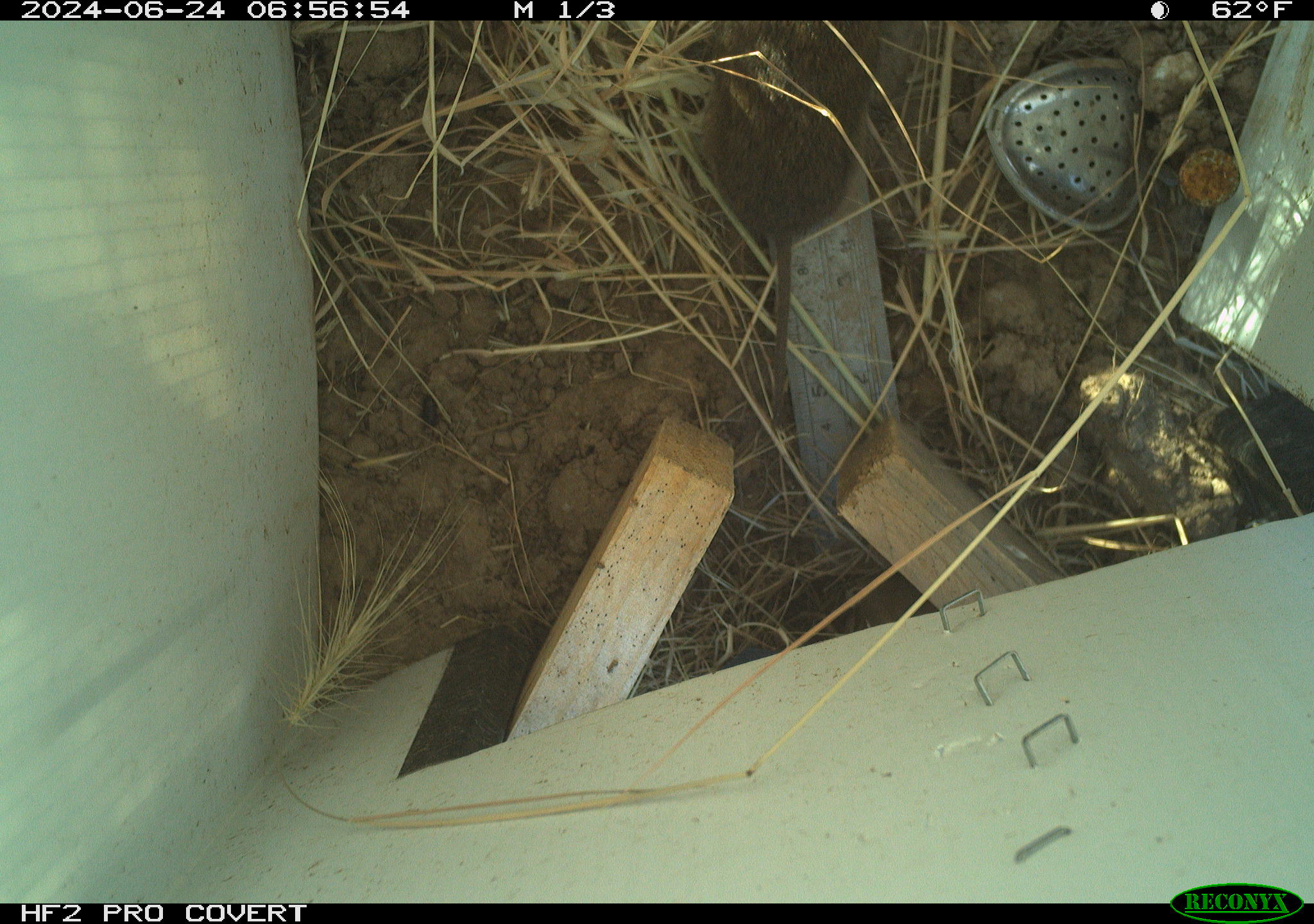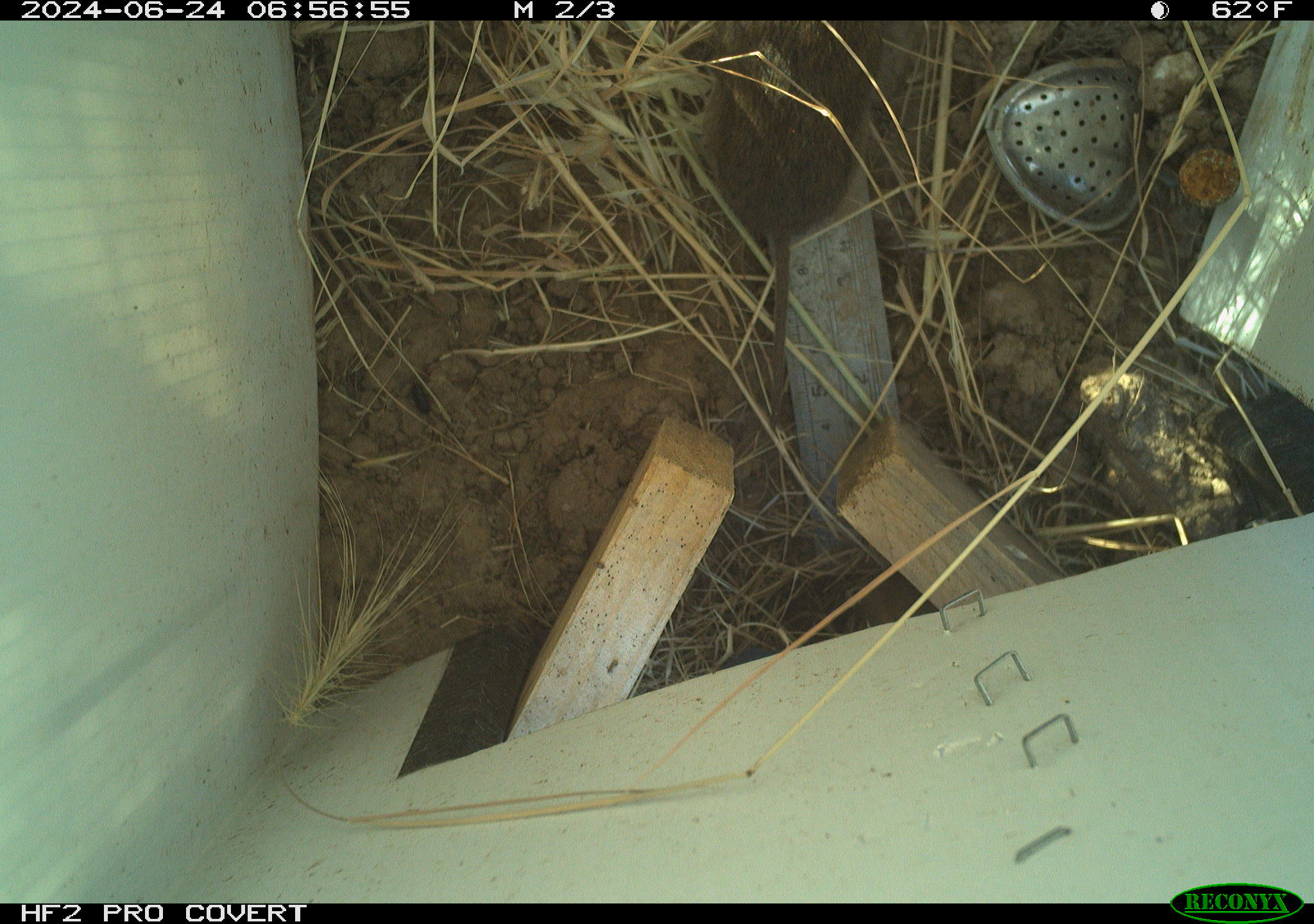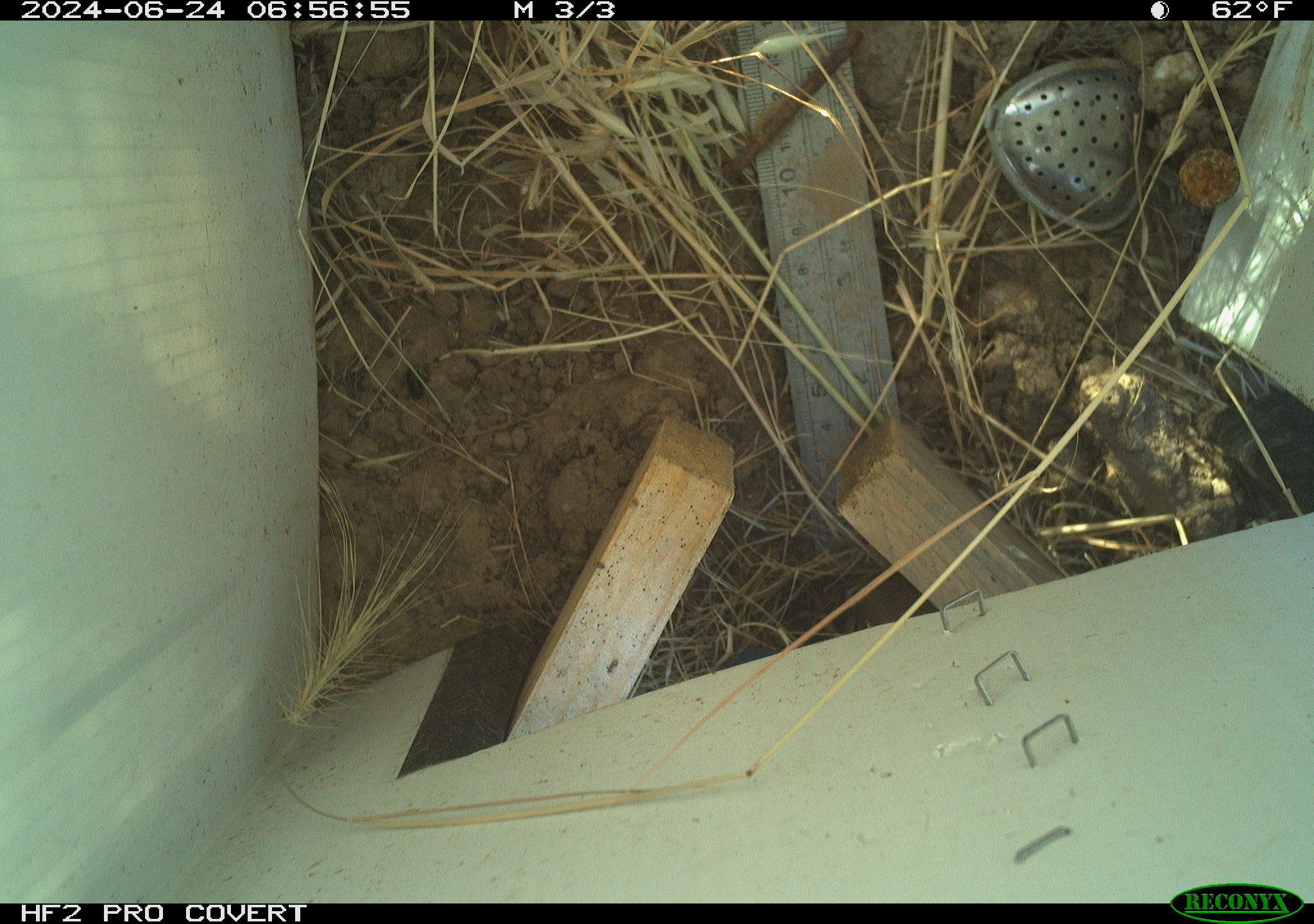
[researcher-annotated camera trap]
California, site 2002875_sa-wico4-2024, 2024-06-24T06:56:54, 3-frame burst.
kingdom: Animalia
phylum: Chordata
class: Mammalia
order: Rodentia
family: Cricetidae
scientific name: Arvicolinae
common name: voles, lemmings, and muskrats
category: arvicolinae subfamily